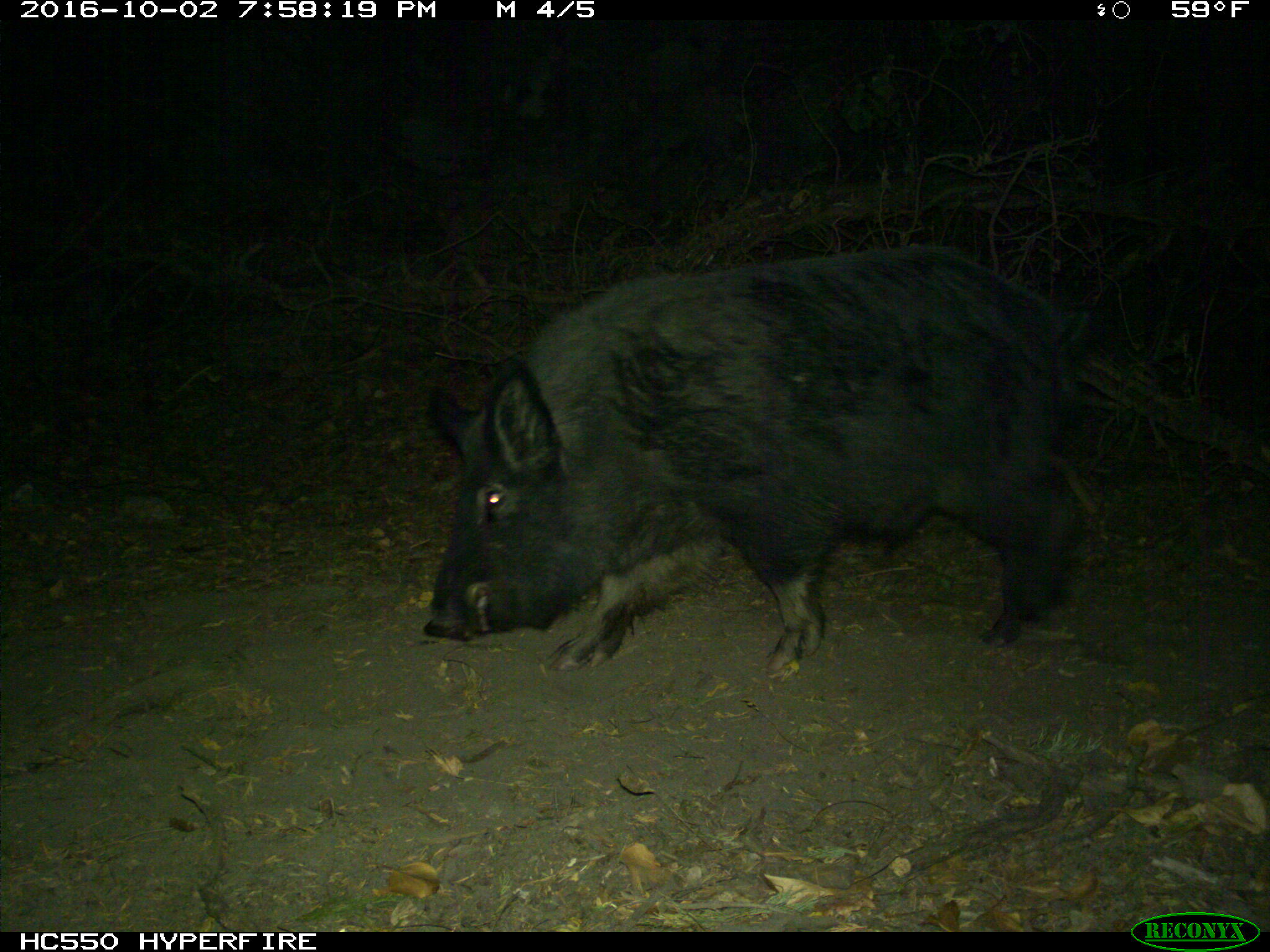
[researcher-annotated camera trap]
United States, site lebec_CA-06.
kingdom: Animalia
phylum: Chordata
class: Mammalia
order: Artiodactyla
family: Suidae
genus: Sus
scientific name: Sus scrofa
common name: wild boar